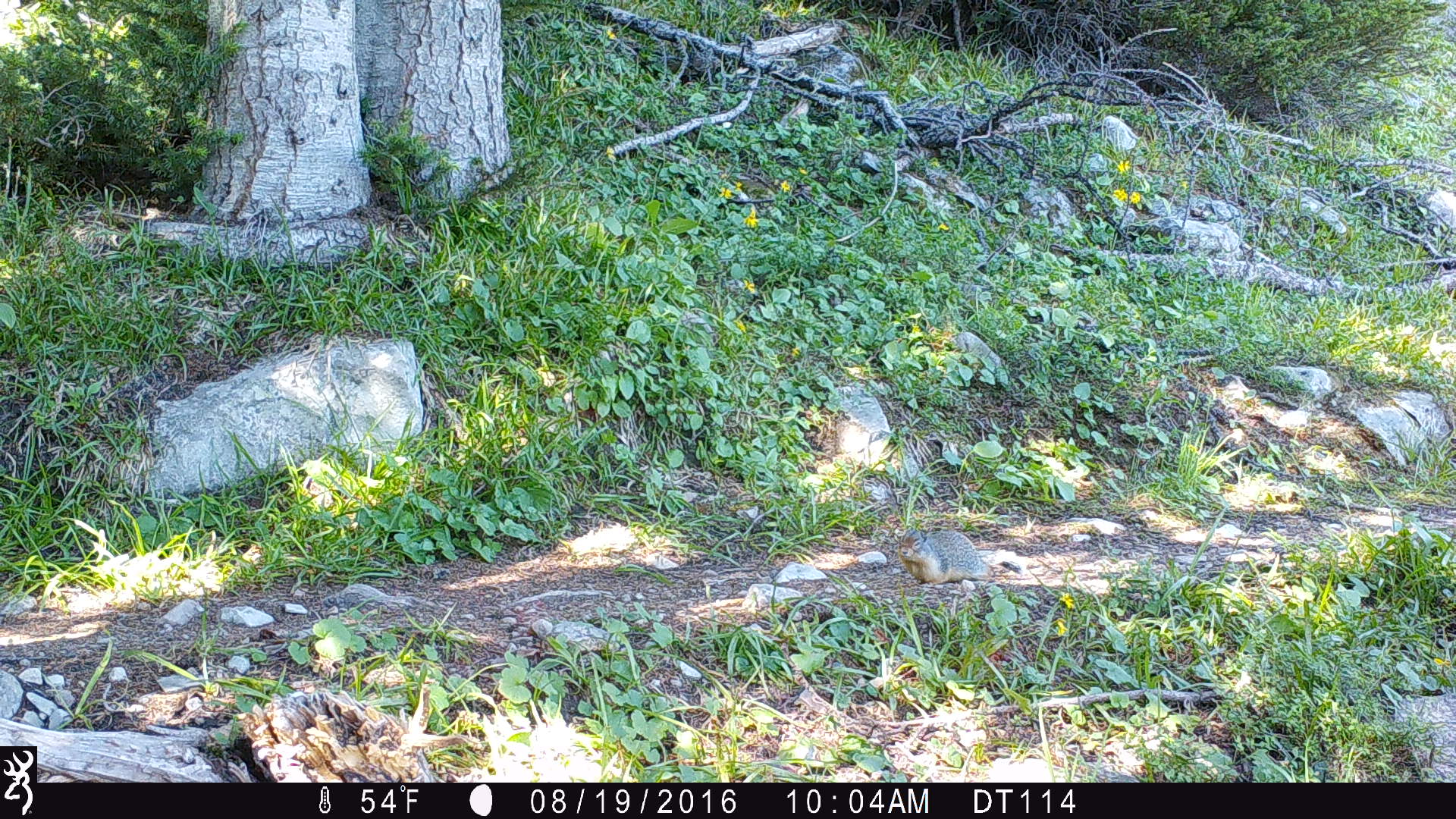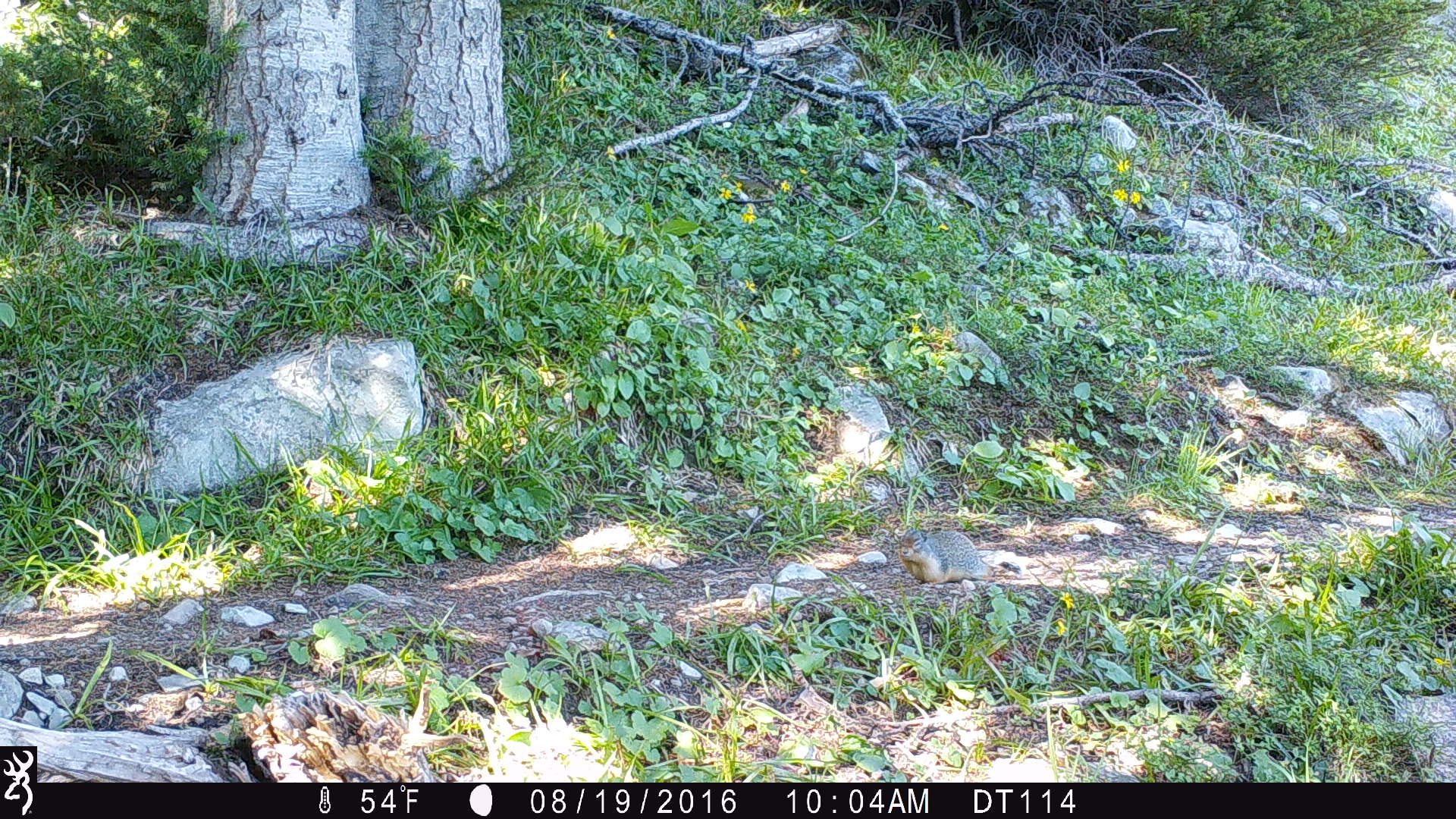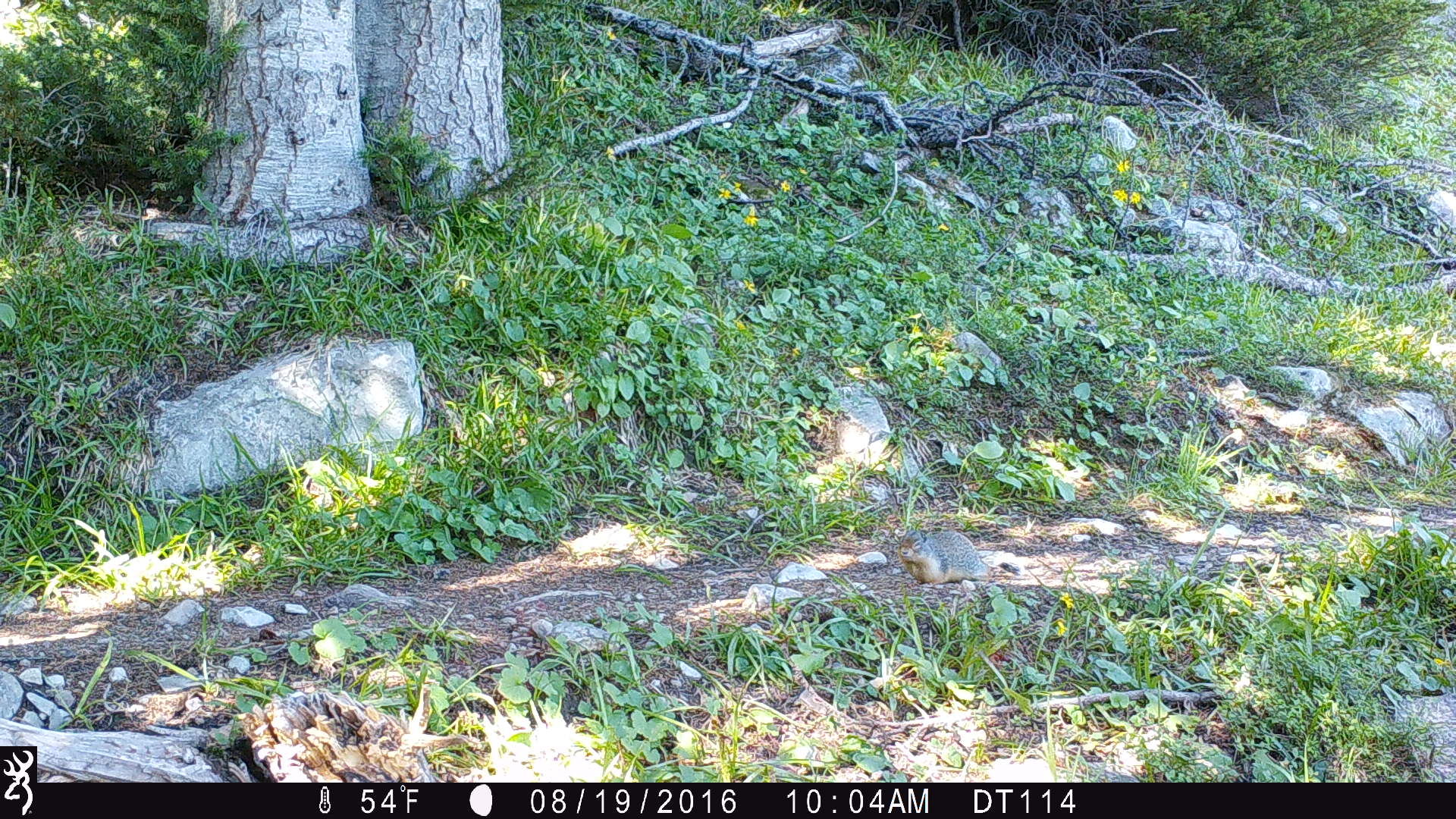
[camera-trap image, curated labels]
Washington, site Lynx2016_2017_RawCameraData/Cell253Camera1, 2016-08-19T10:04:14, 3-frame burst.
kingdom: Animalia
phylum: Chordata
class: Mammalia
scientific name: Mammalia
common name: small mammal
Small mammal (Mammalia). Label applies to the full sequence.